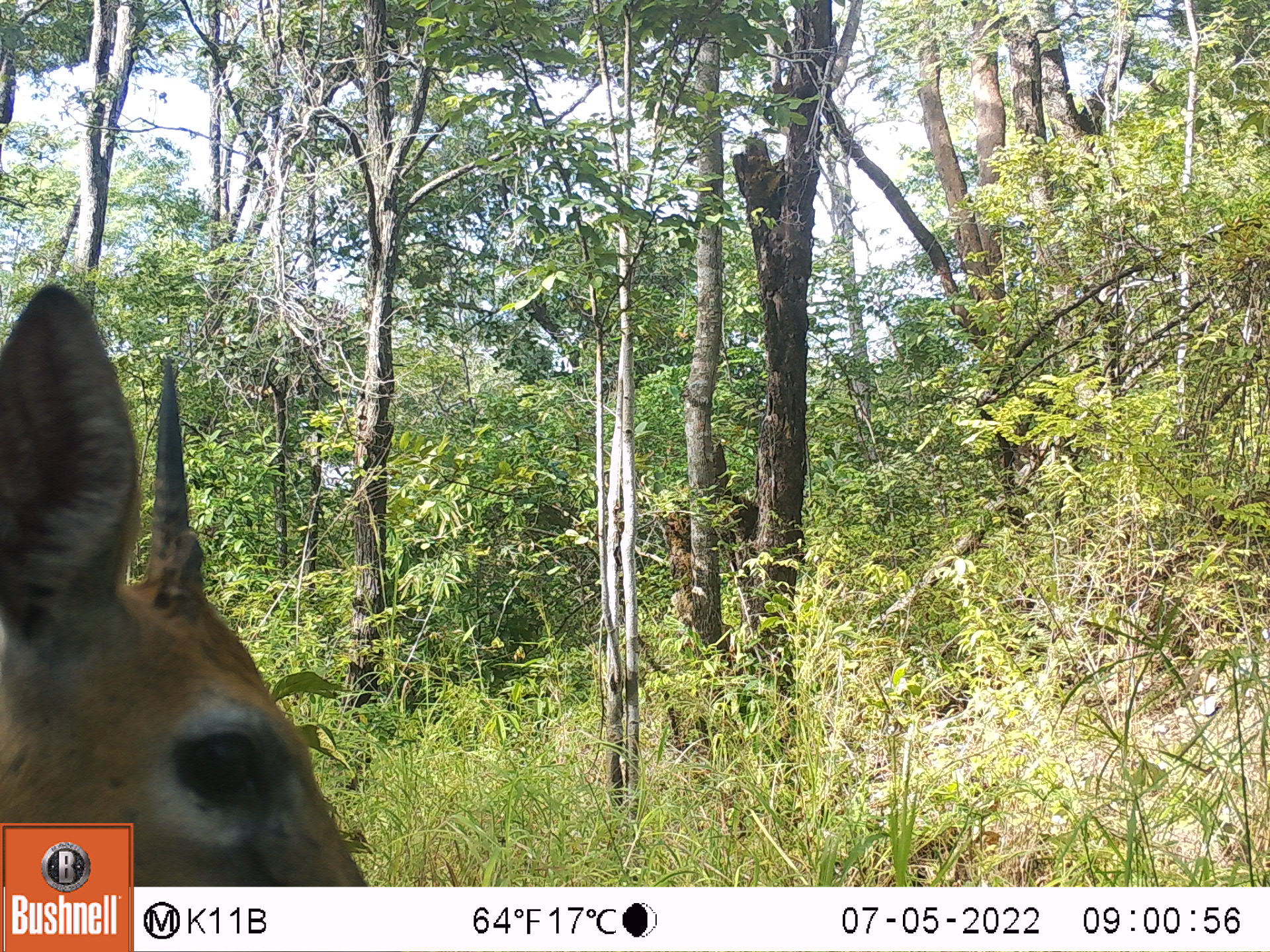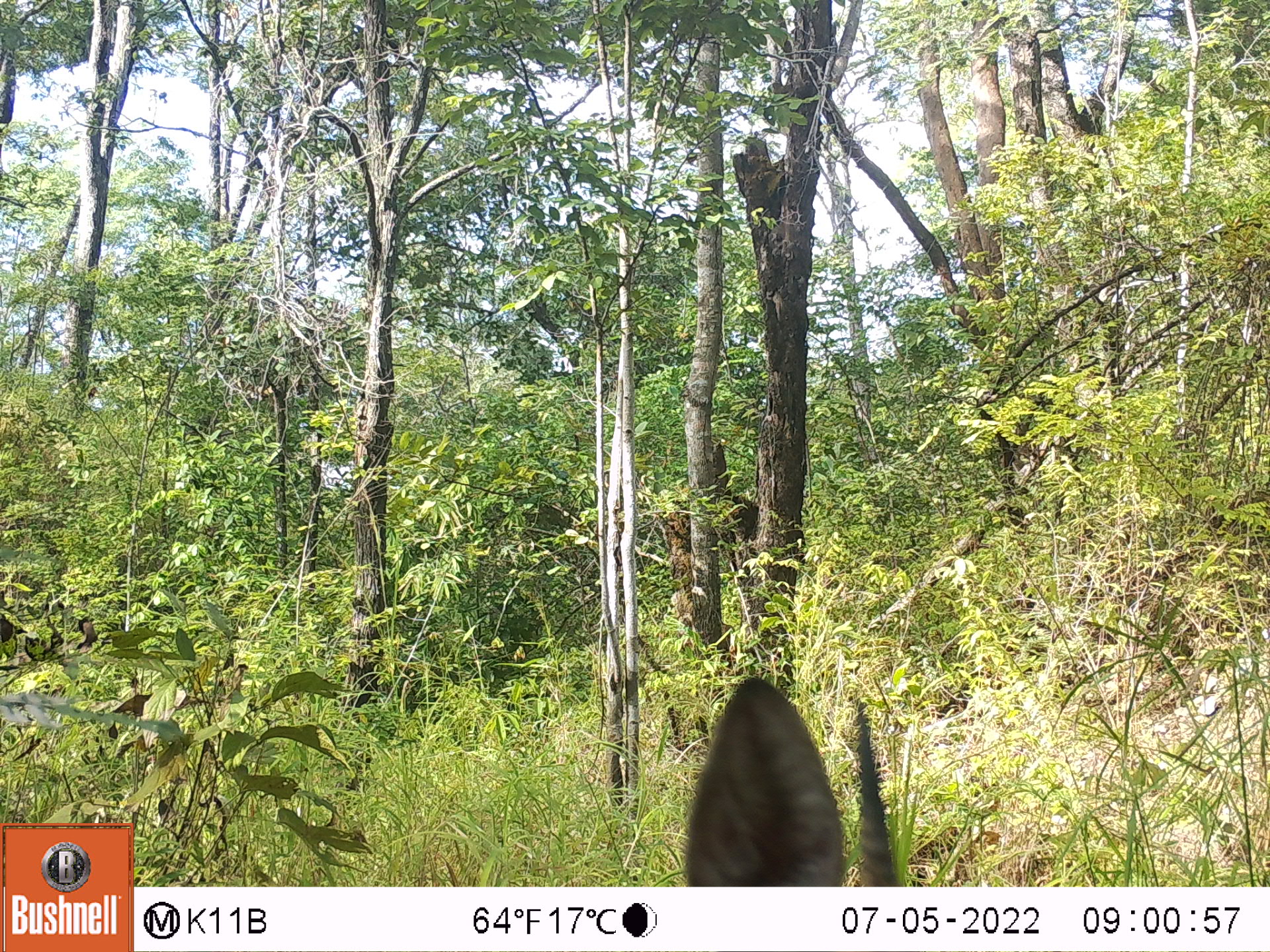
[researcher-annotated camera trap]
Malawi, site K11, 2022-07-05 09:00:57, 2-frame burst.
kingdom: Animalia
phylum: Chordata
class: Mammalia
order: Artiodactyla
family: Bovidae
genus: Sylvicapra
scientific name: Sylvicapra grimmia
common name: common duiker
Common duiker (Sylvicapra grimmia), count 1.